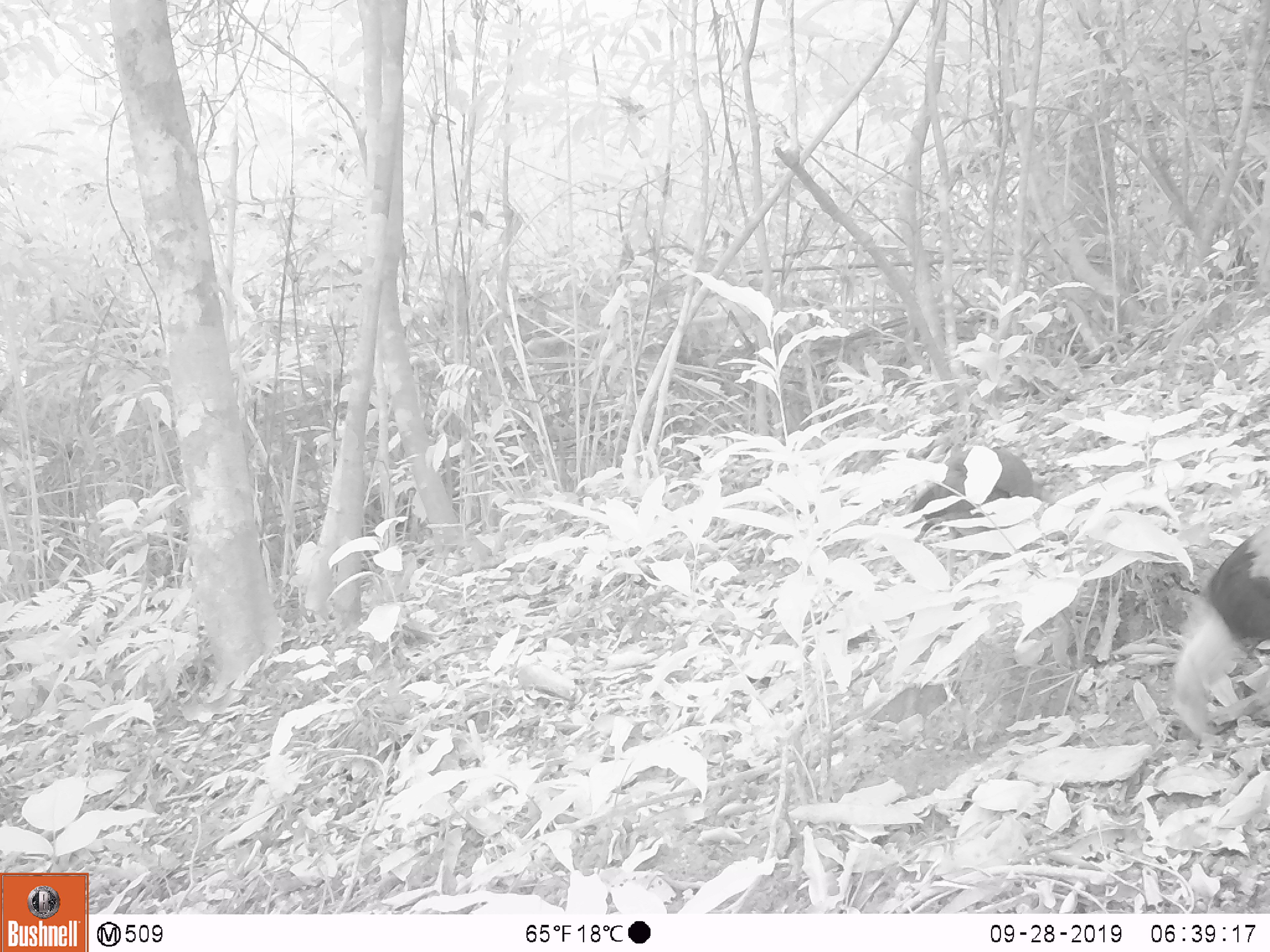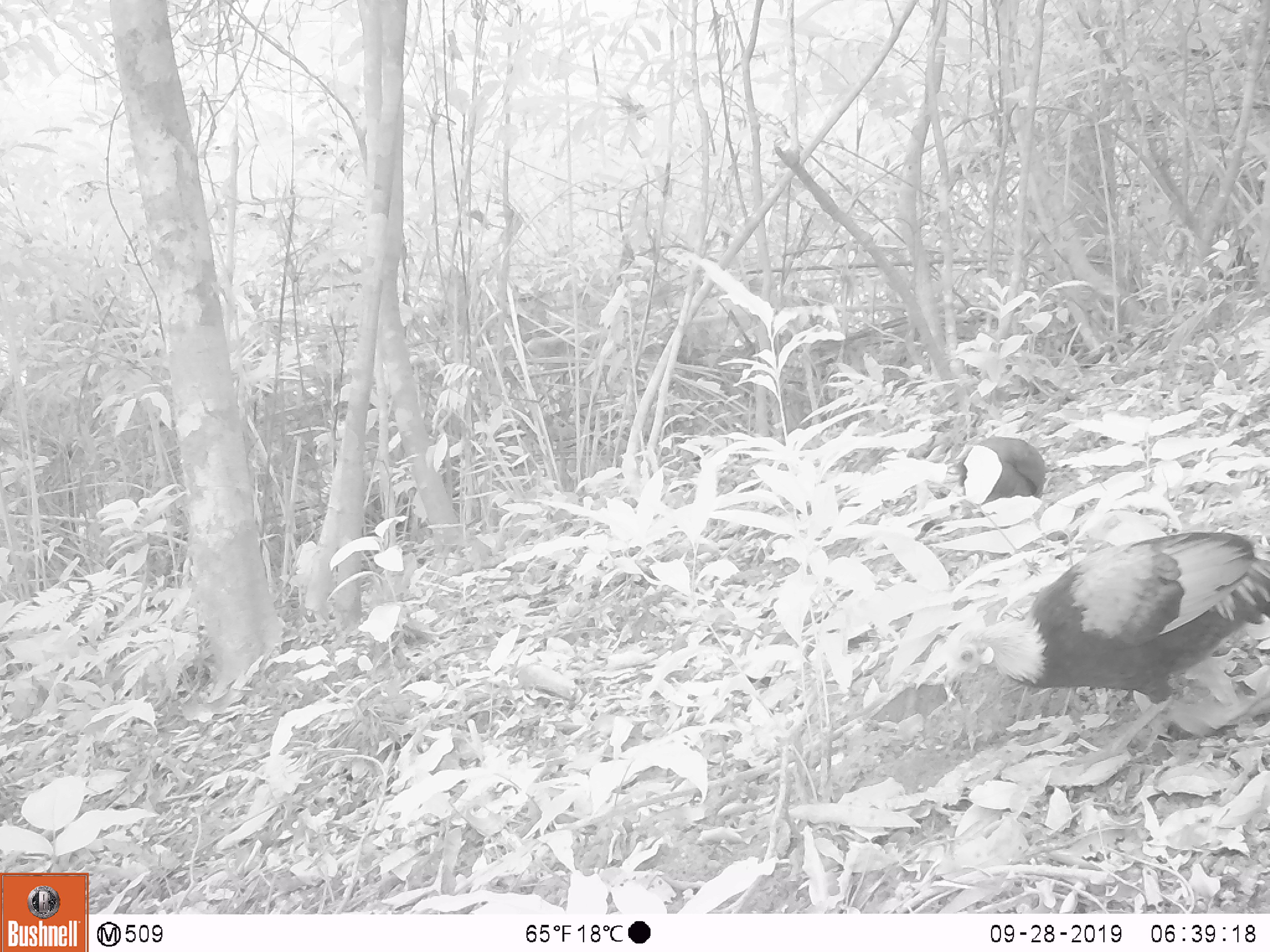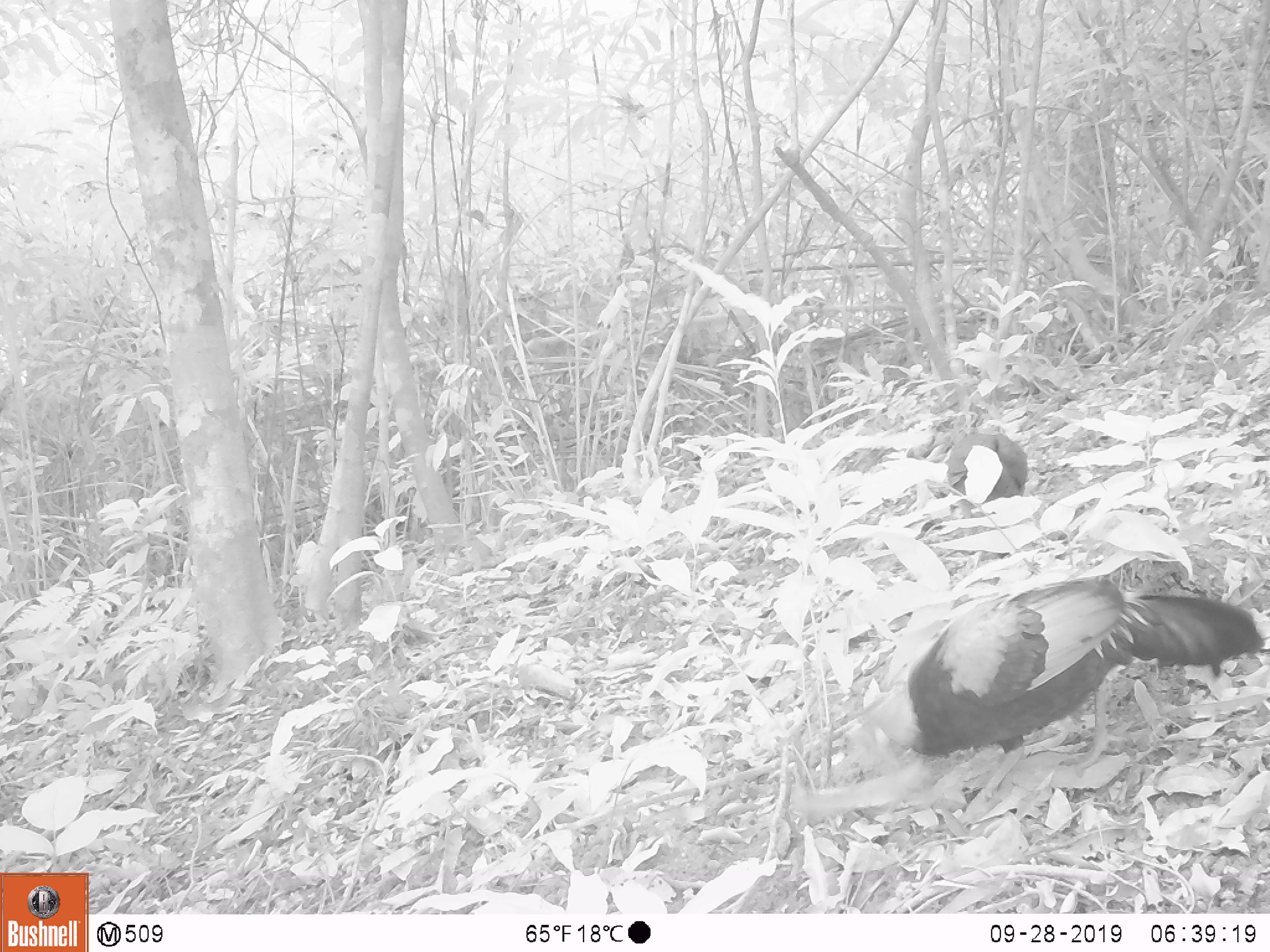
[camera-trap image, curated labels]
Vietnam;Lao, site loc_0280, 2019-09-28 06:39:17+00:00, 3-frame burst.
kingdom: Animalia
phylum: Chordata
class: Aves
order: Galliformes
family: Phasianidae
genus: Gallus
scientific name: Gallus gallus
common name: red junglefowl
Red junglefowl (Gallus gallus). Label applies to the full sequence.